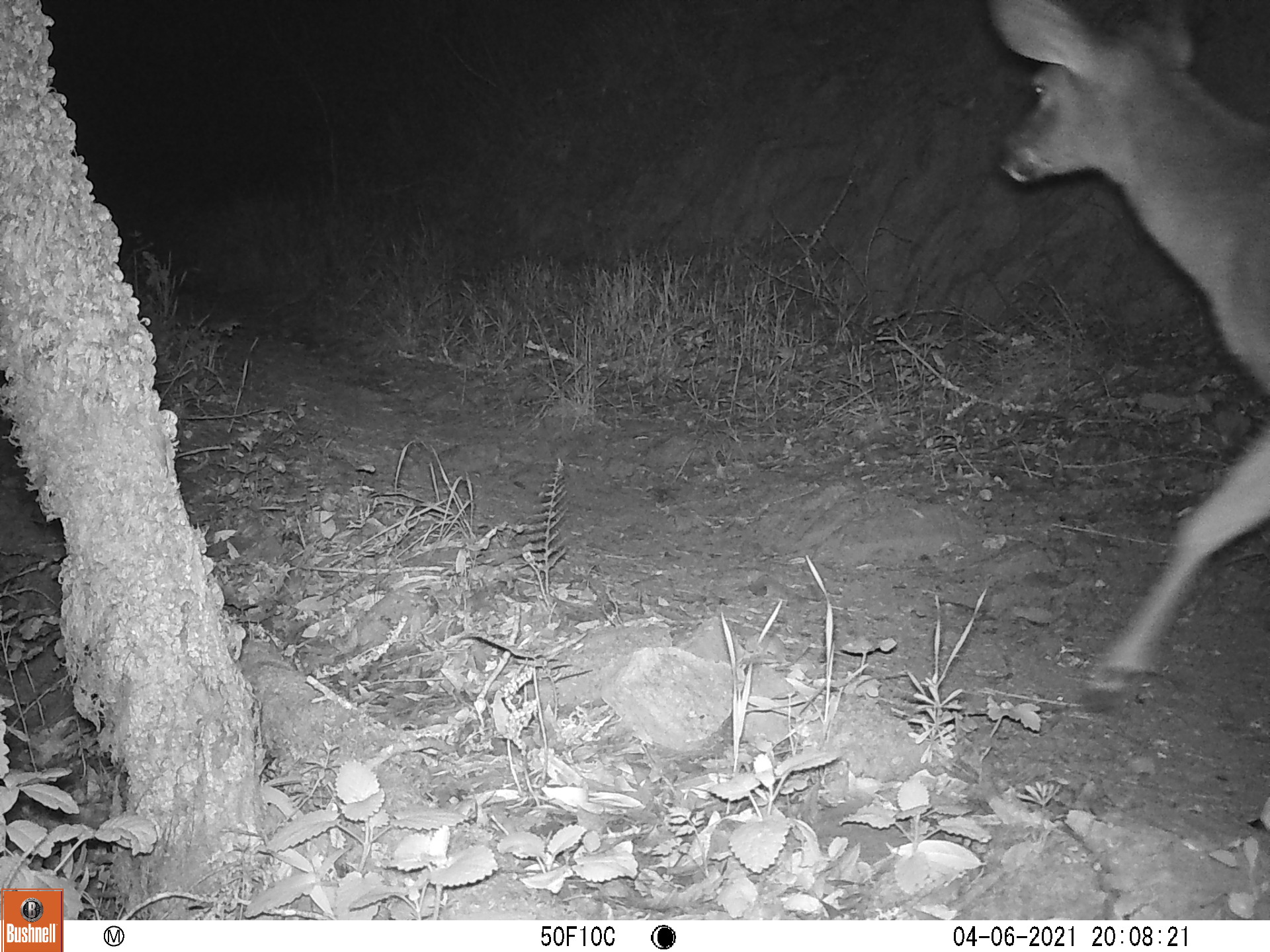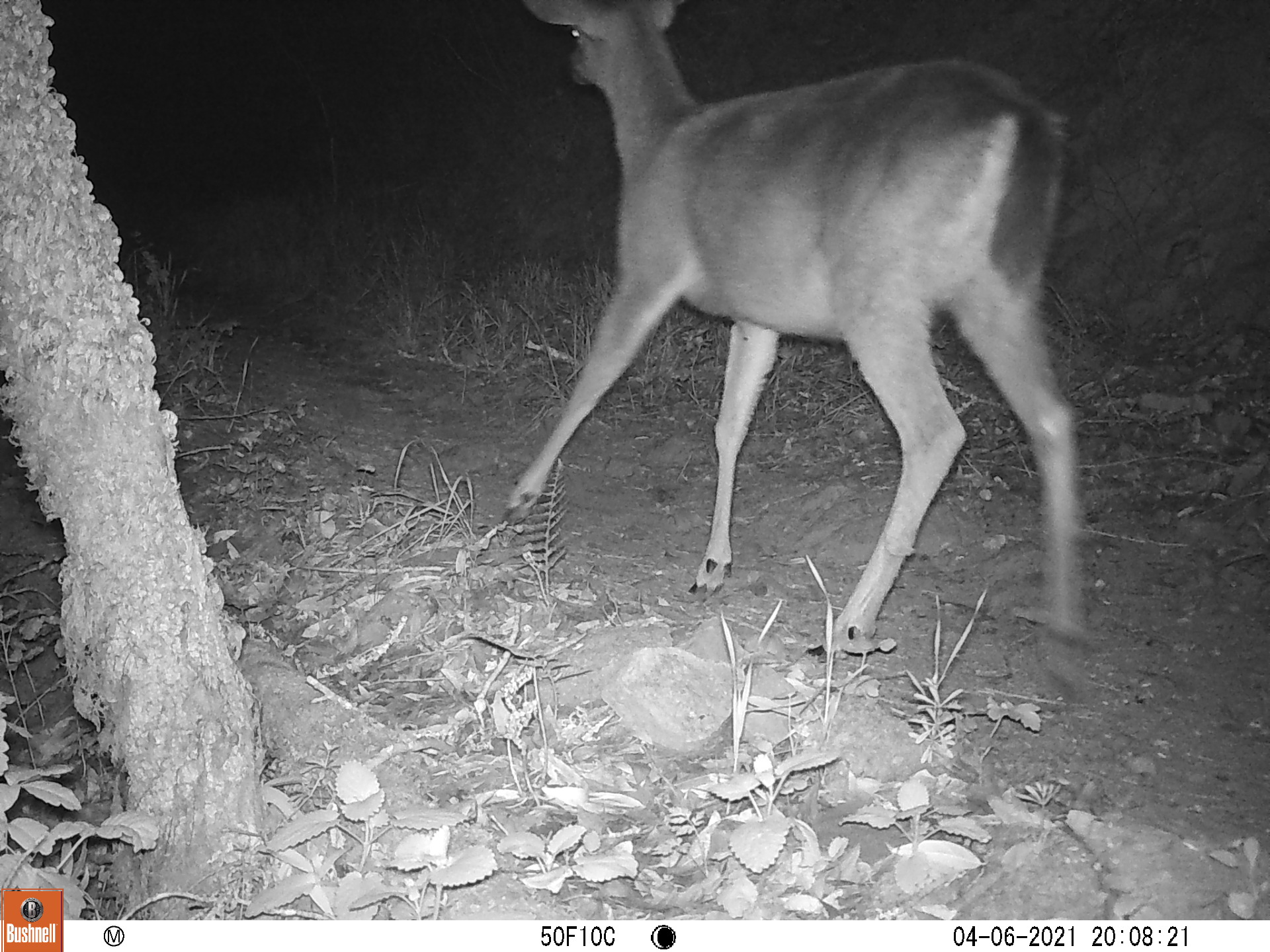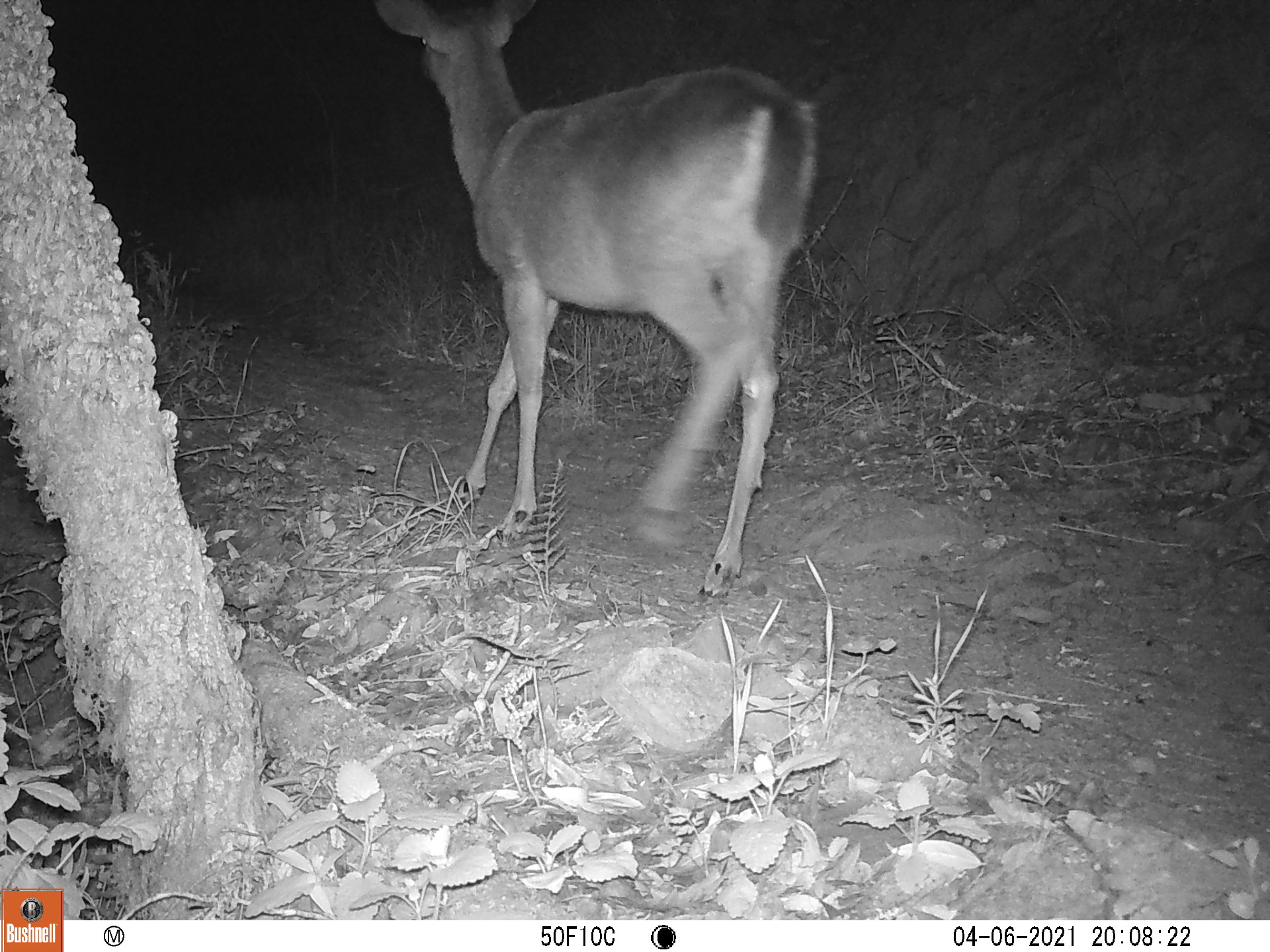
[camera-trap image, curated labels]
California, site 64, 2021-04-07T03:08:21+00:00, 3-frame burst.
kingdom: Animalia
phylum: Chordata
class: Mammalia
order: Artiodactyla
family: Cervidae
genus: Odocoileus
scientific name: Odocoileus hemionus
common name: mule deer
Mule deer (Odocoileus hemionus).